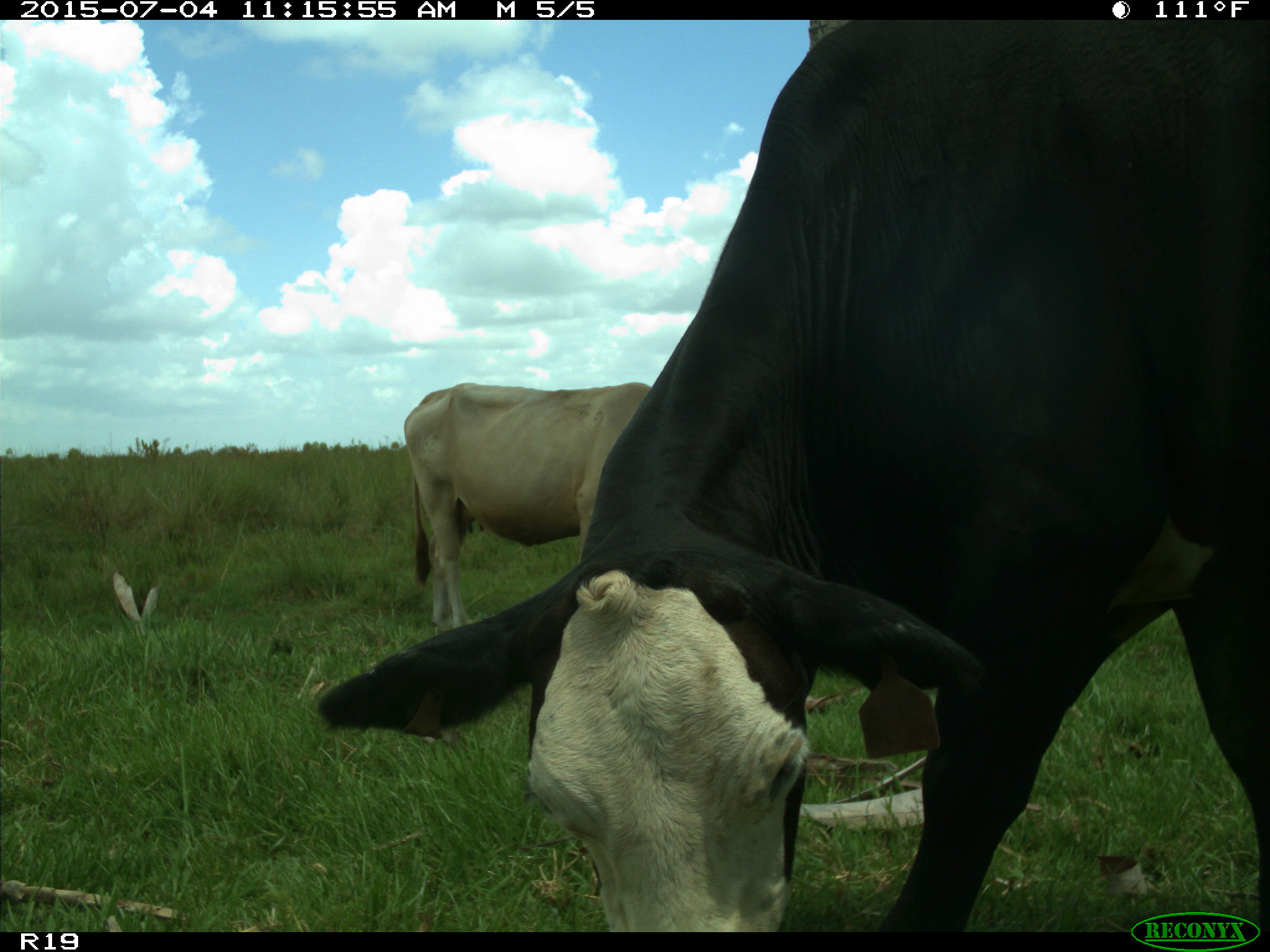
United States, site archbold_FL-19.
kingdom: Animalia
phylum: Chordata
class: Mammalia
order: Artiodactyla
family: Bovidae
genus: Bos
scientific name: Bos taurus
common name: domestic cow